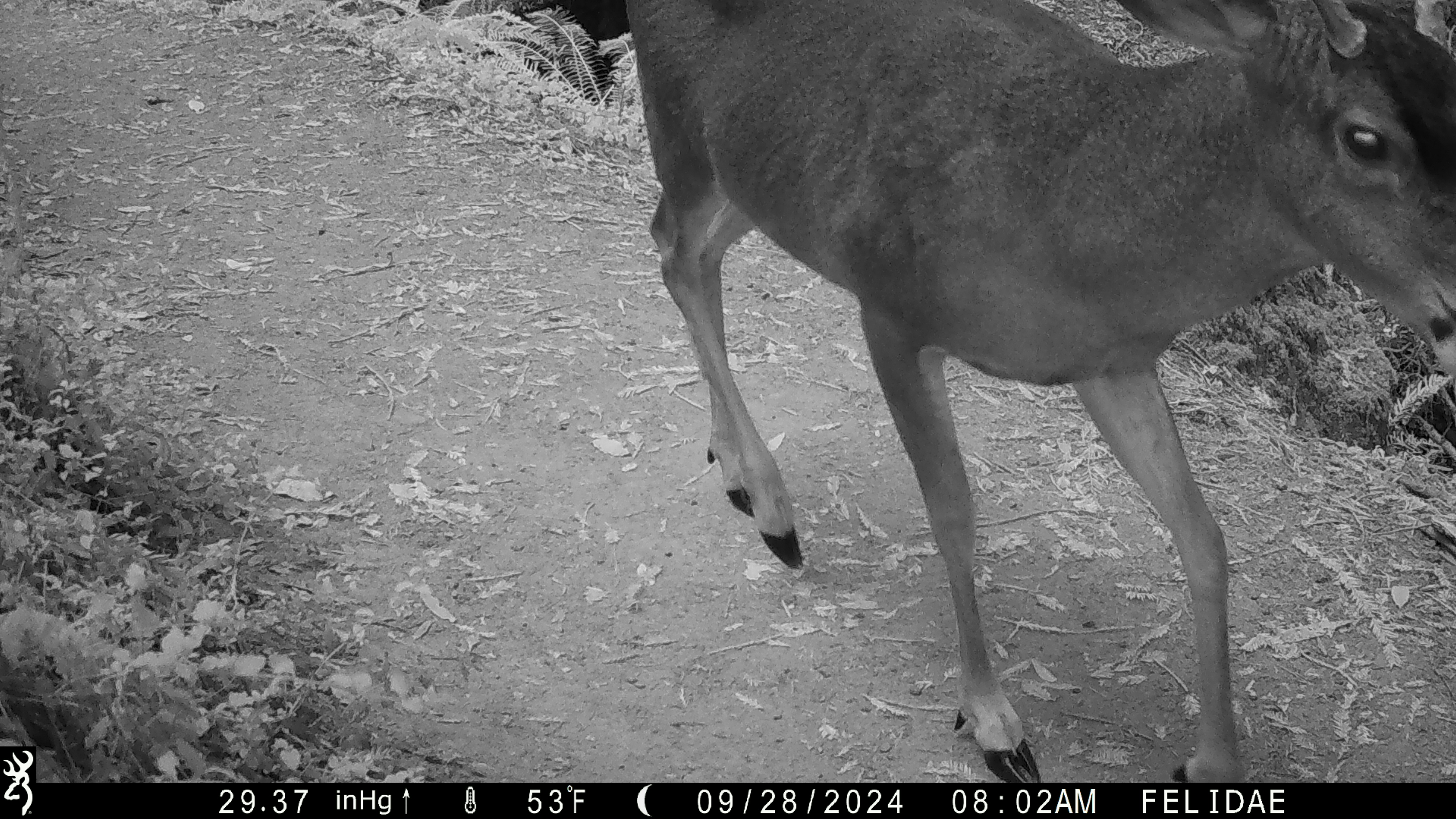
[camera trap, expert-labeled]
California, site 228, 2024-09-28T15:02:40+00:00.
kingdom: Animalia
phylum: Chordata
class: Mammalia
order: Artiodactyla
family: Cervidae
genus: Odocoileus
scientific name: Odocoileus hemionus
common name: mule deer